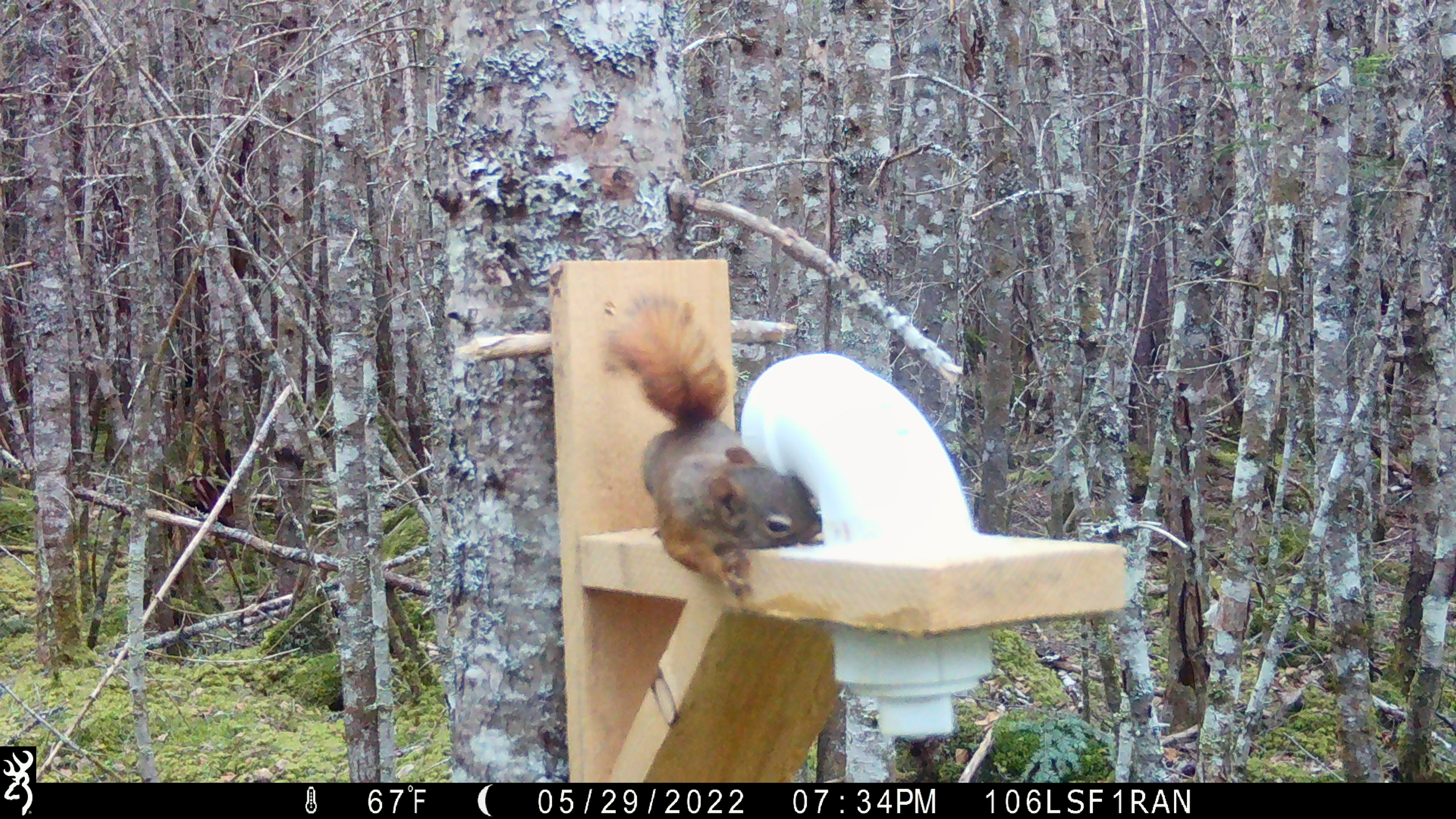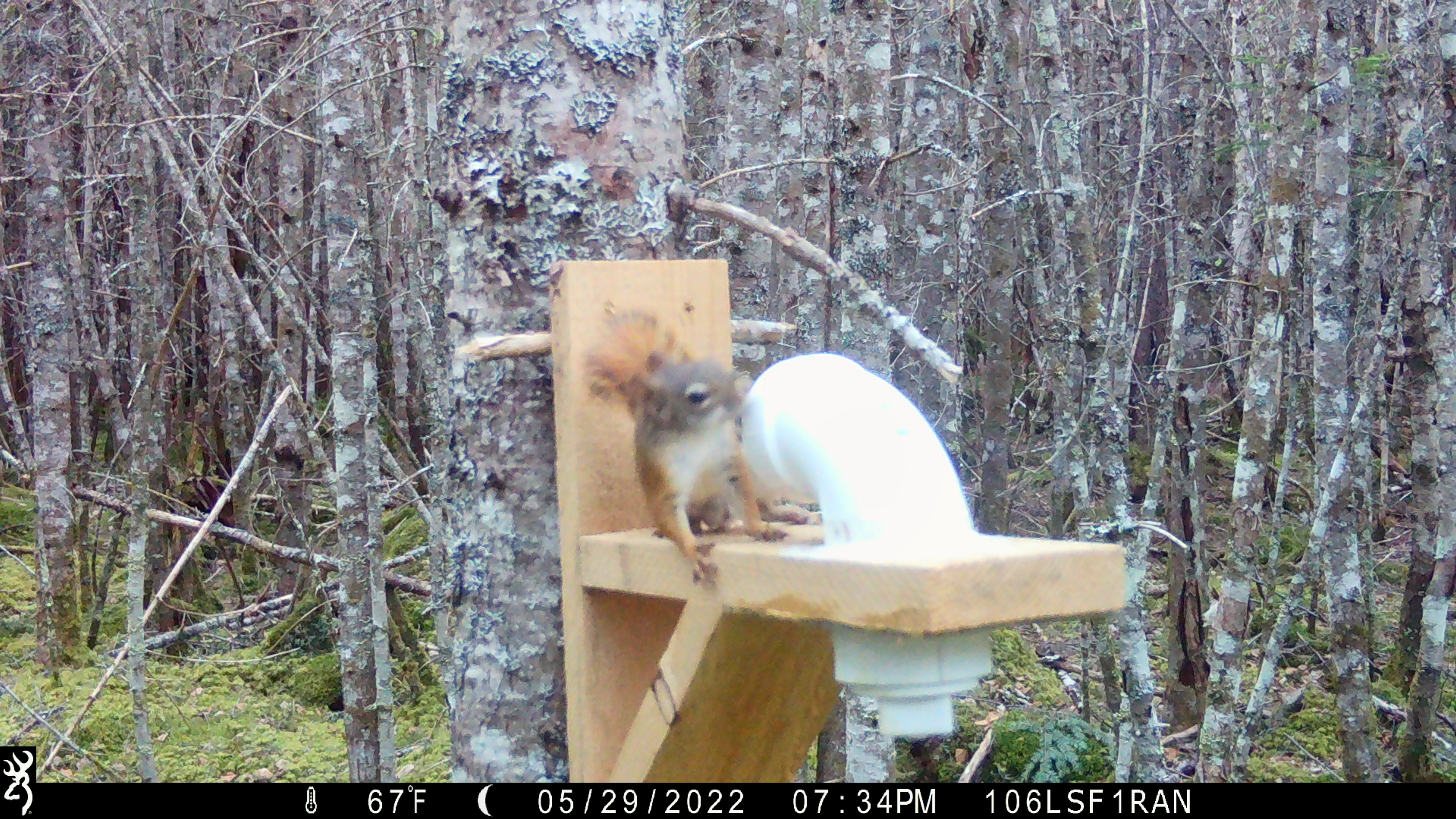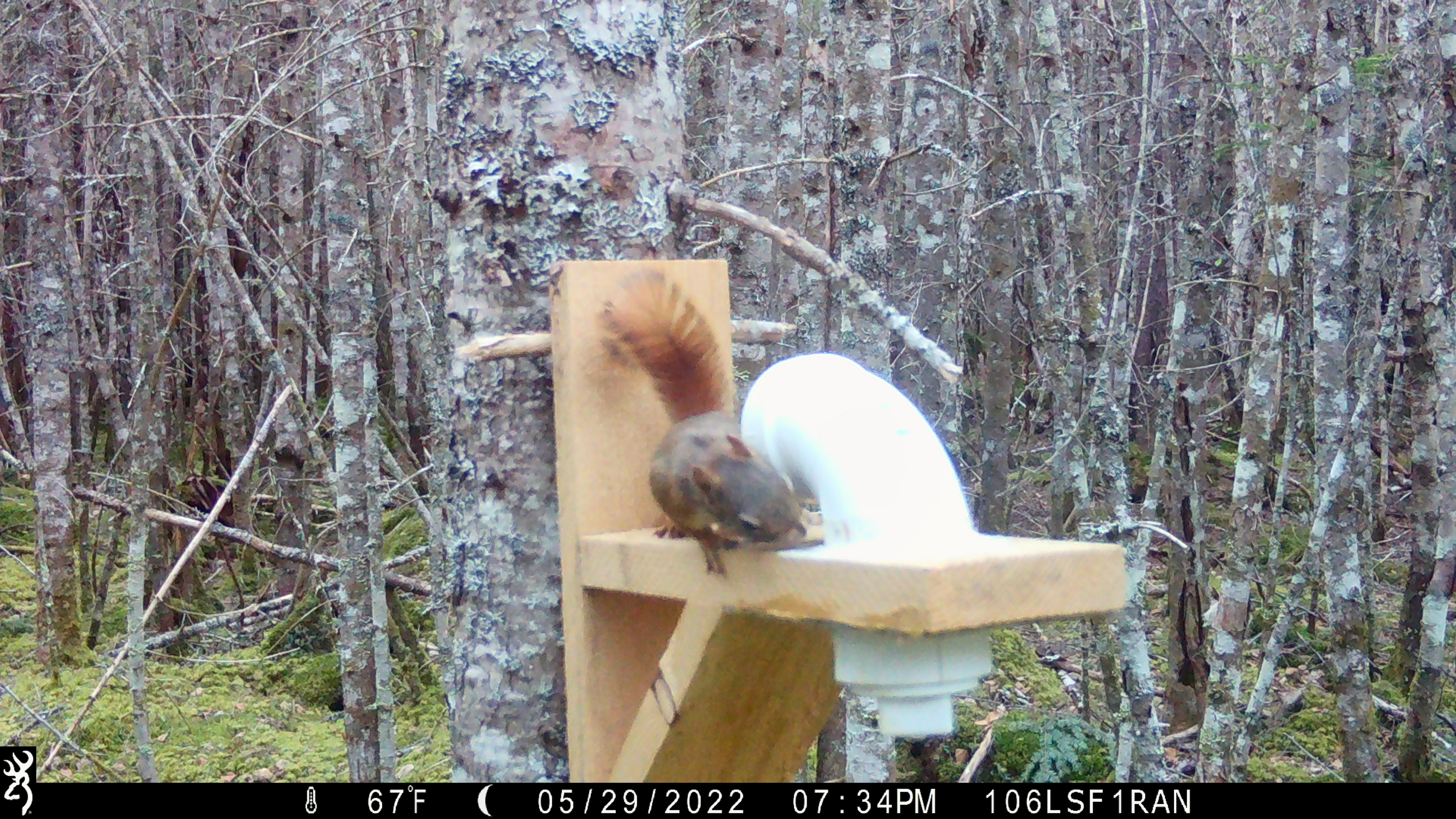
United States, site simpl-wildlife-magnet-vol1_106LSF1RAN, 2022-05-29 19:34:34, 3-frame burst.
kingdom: Animalia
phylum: Chordata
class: Mammalia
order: Rodentia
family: Sciuridae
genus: Tamiasciurus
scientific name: Tamiasciurus hudsonicus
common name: red squirrel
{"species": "red squirrel (Tamiasciurus hudsonicus)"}